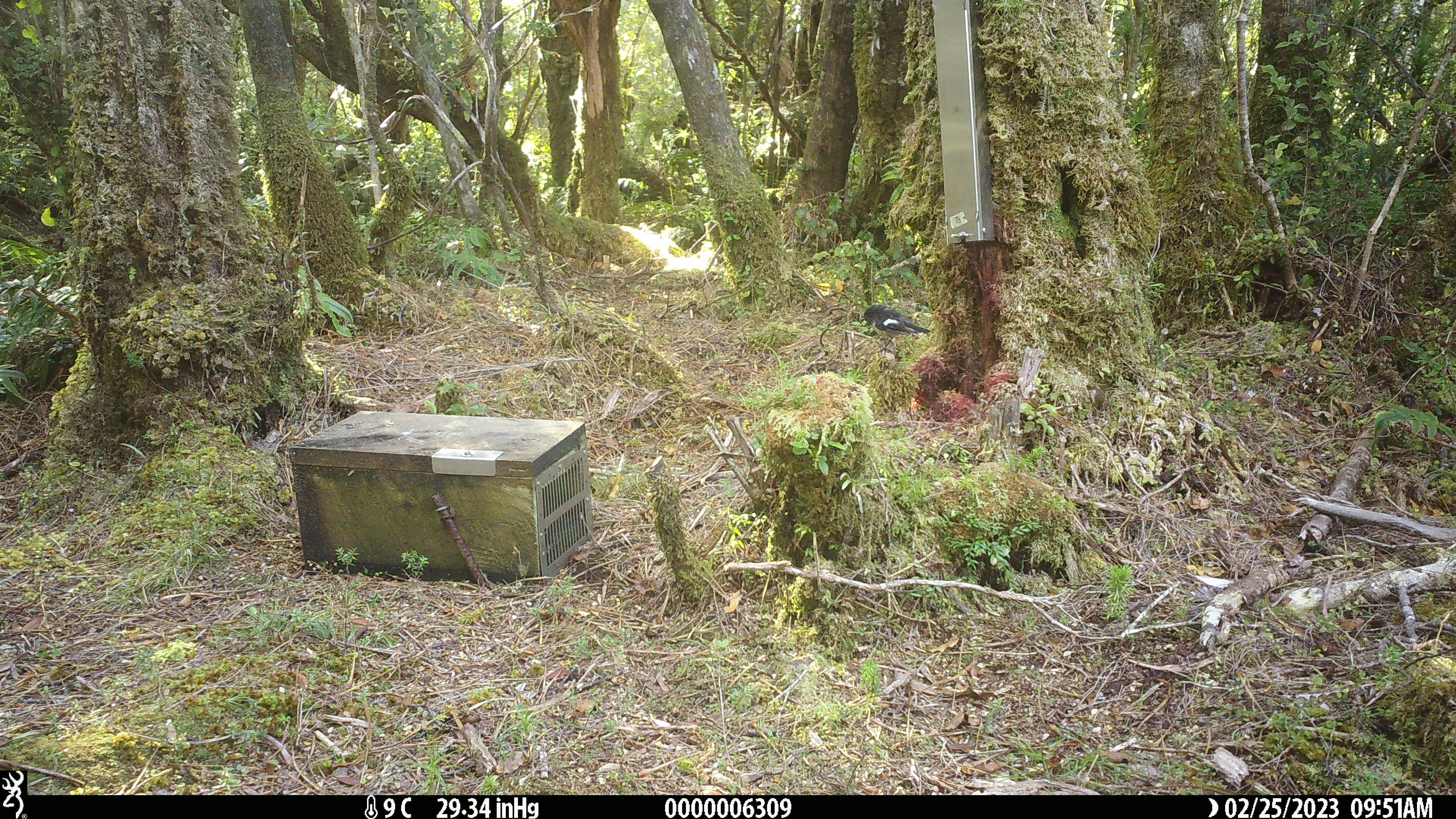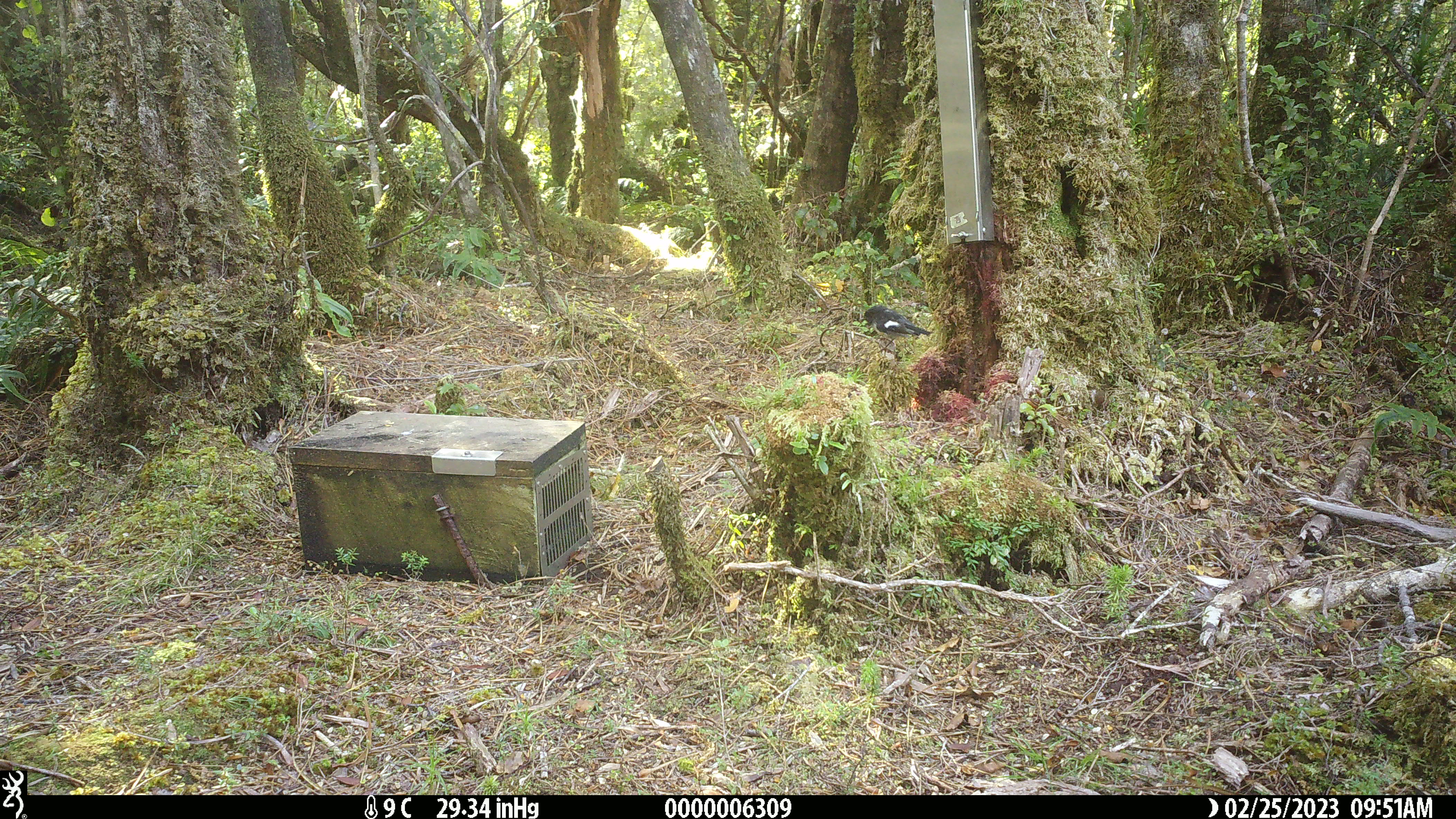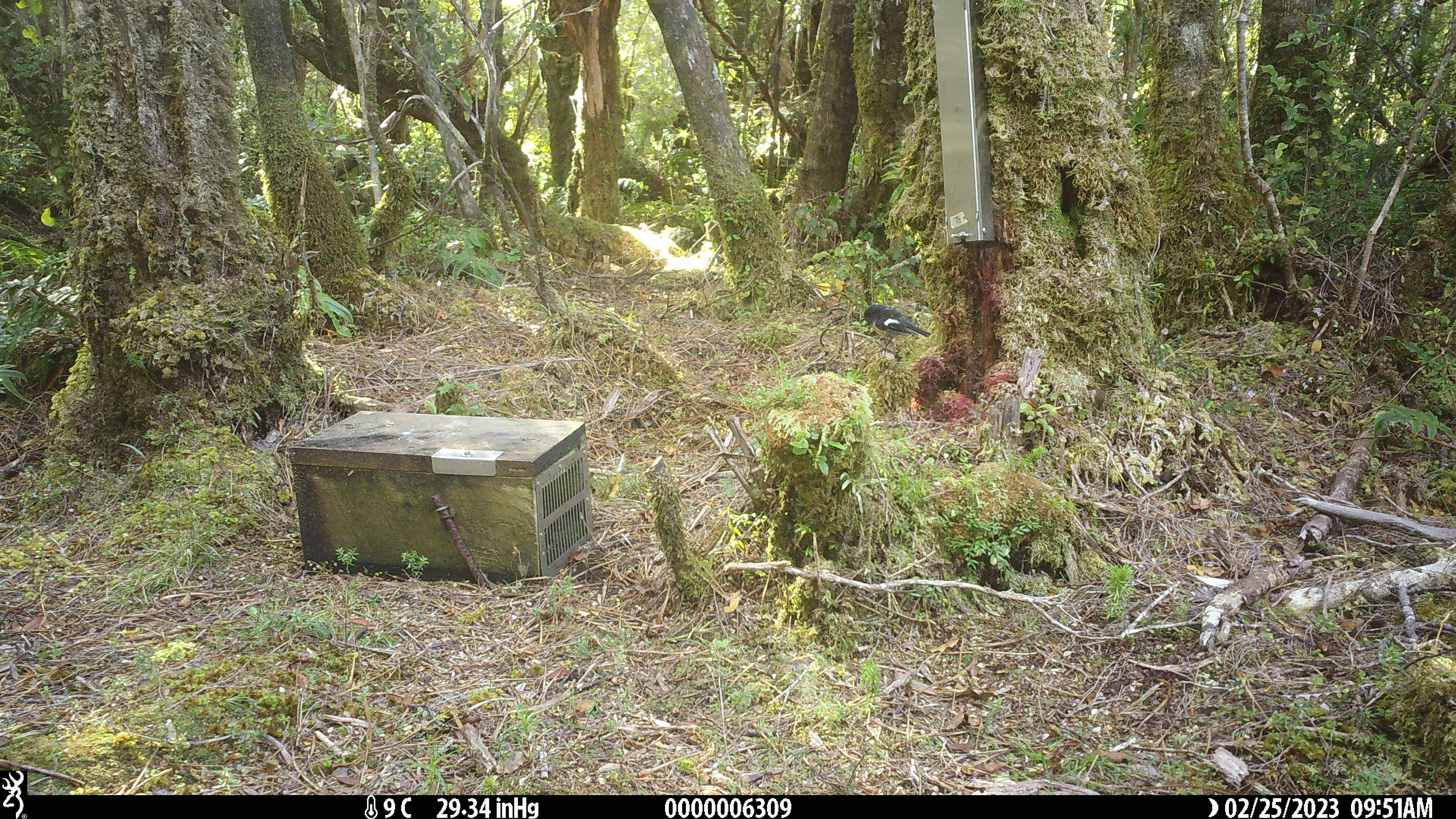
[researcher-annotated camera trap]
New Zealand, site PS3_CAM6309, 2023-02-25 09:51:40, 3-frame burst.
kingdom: Animalia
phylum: Chordata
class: Aves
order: Passeriformes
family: Petroicidae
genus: Petroica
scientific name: Petroica macrocephala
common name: tomtit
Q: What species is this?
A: Tomtit (Petroica macrocephala).